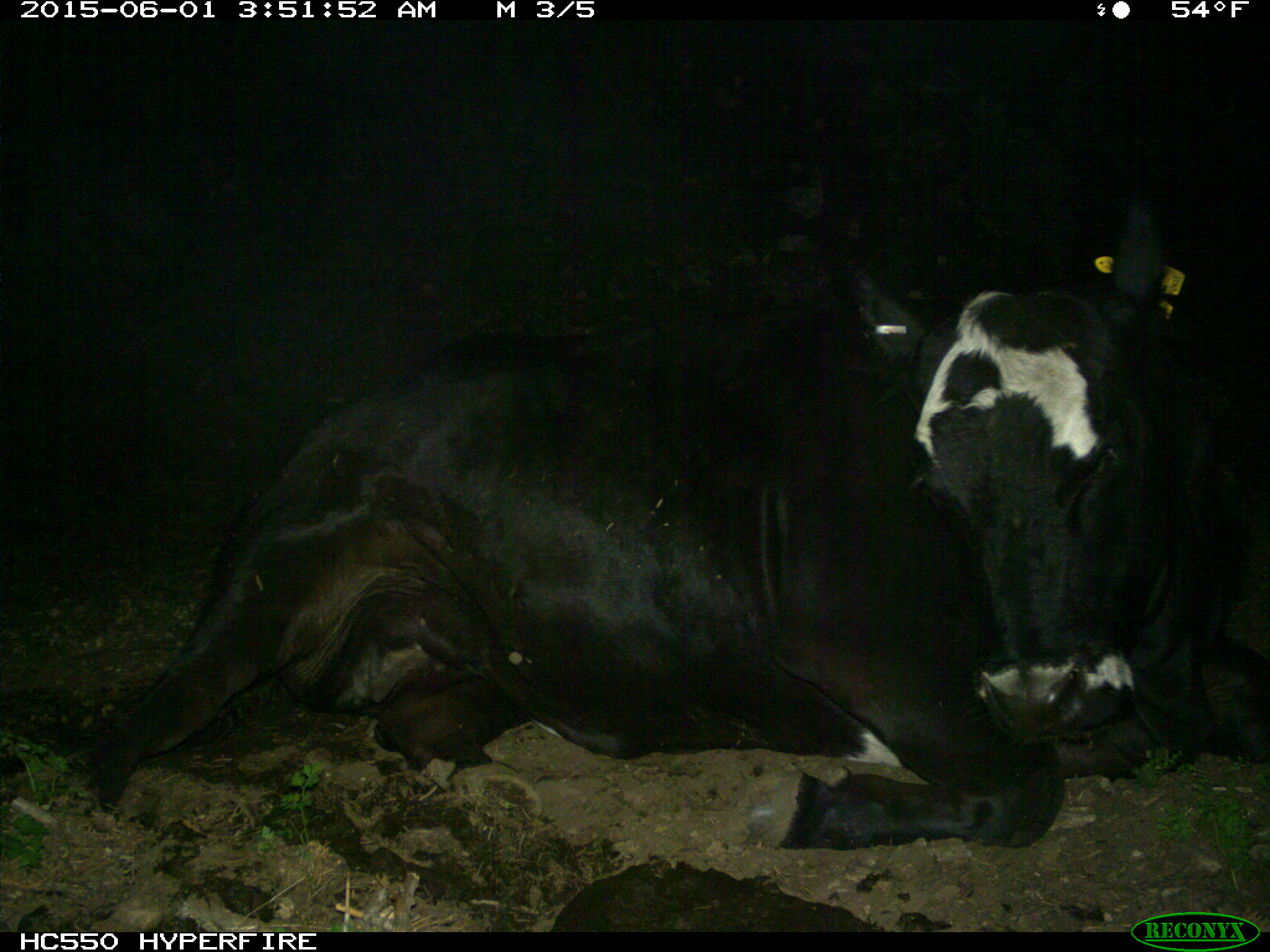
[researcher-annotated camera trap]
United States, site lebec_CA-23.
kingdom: Animalia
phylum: Chordata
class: Mammalia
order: Artiodactyla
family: Bovidae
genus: Bos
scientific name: Bos taurus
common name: domestic cow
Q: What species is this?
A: Bos taurus (domestic cow).